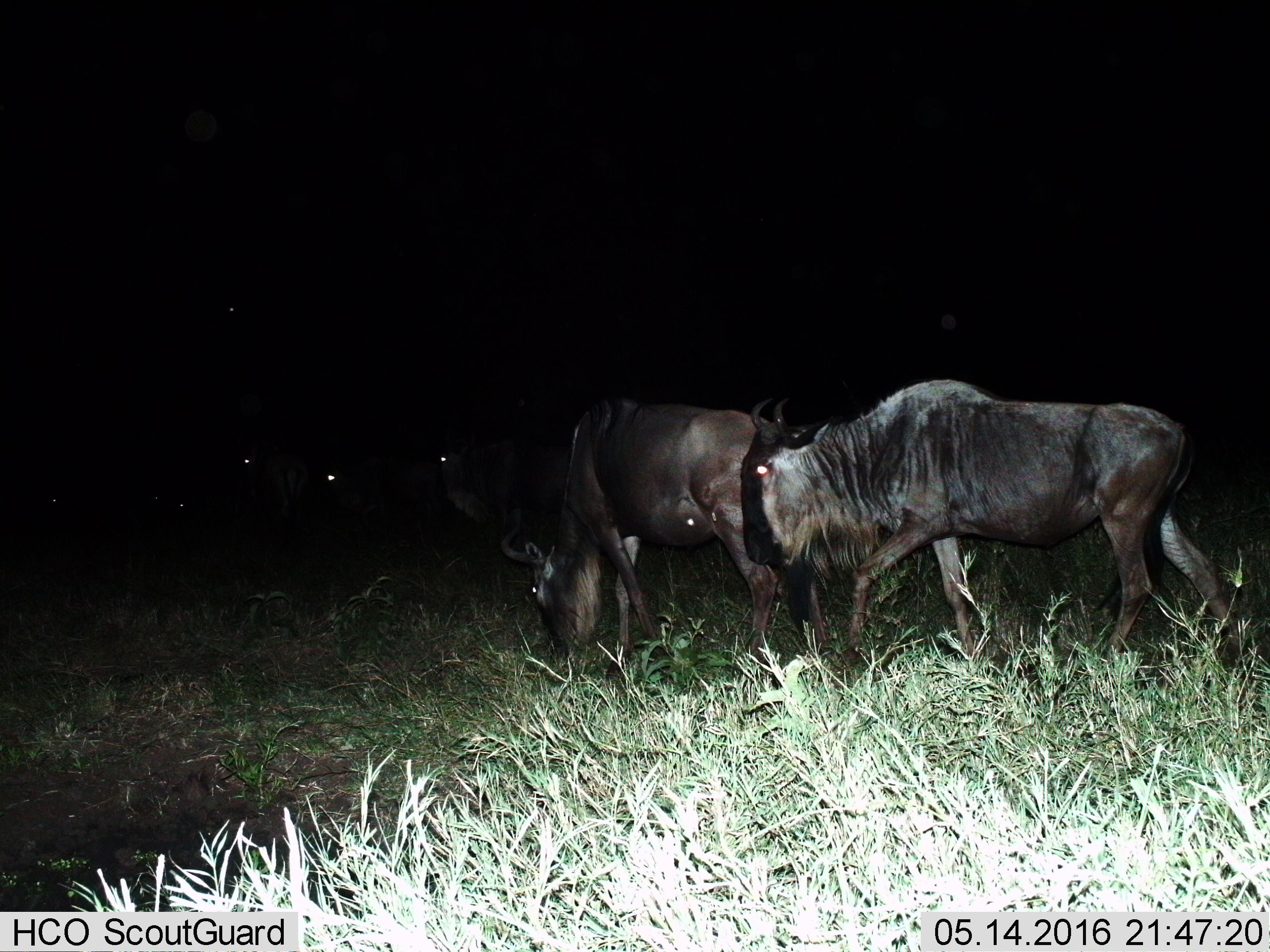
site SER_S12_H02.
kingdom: Animalia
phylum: Chordata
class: Mammalia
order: Artiodactyla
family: Bovidae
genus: Connochaetes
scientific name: Connochaetes taurinus taurinus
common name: blue wildebeest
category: wildebeestblue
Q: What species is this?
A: Wildebeestblue (blue wildebeest) (Connochaetes taurinus taurinus).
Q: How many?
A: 4.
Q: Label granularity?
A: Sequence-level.